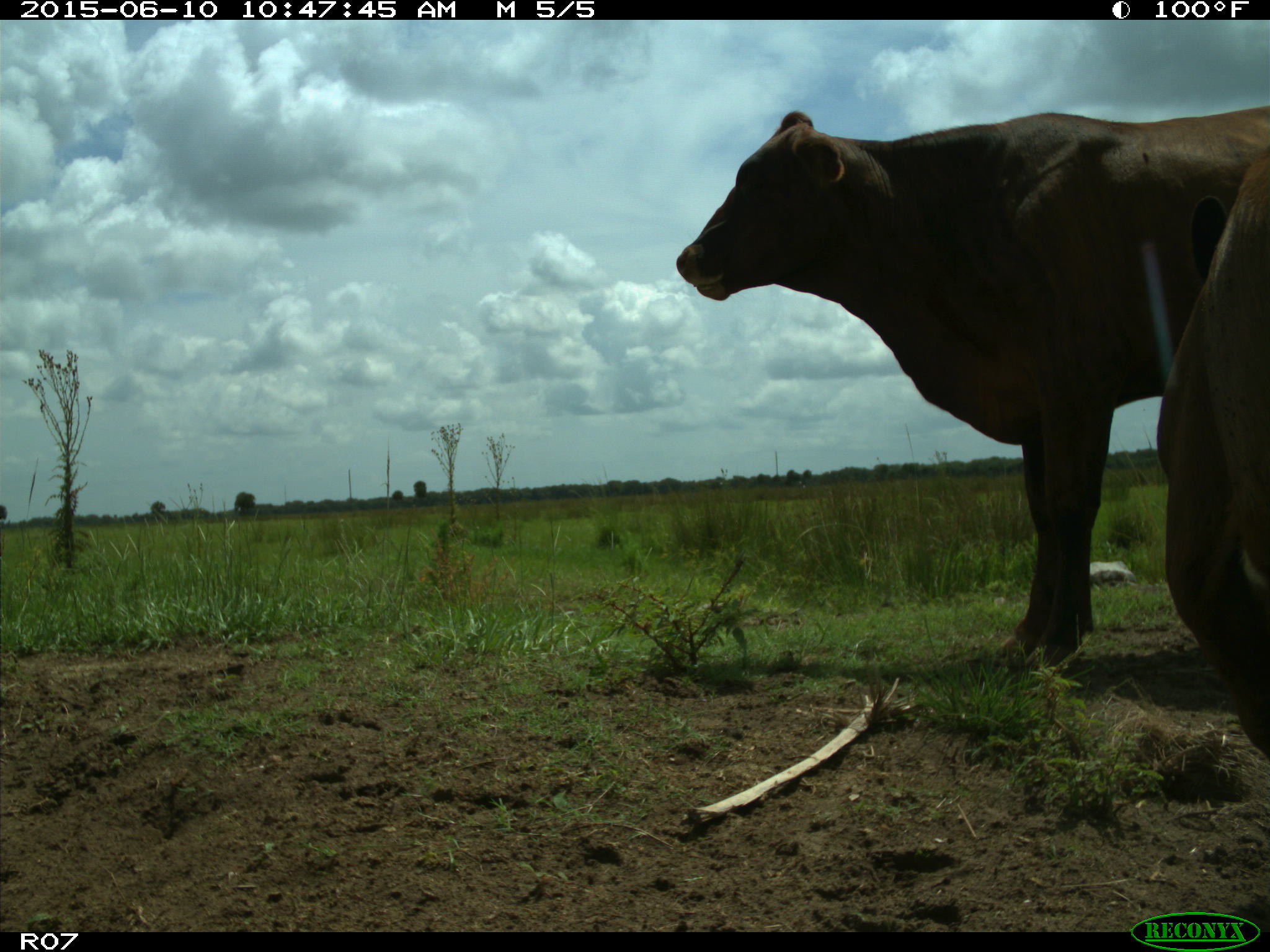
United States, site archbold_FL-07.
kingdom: Animalia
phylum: Chordata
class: Mammalia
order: Artiodactyla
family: Bovidae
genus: Bos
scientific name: Bos taurus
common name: domestic cow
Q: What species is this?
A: Bos taurus (domestic cow).